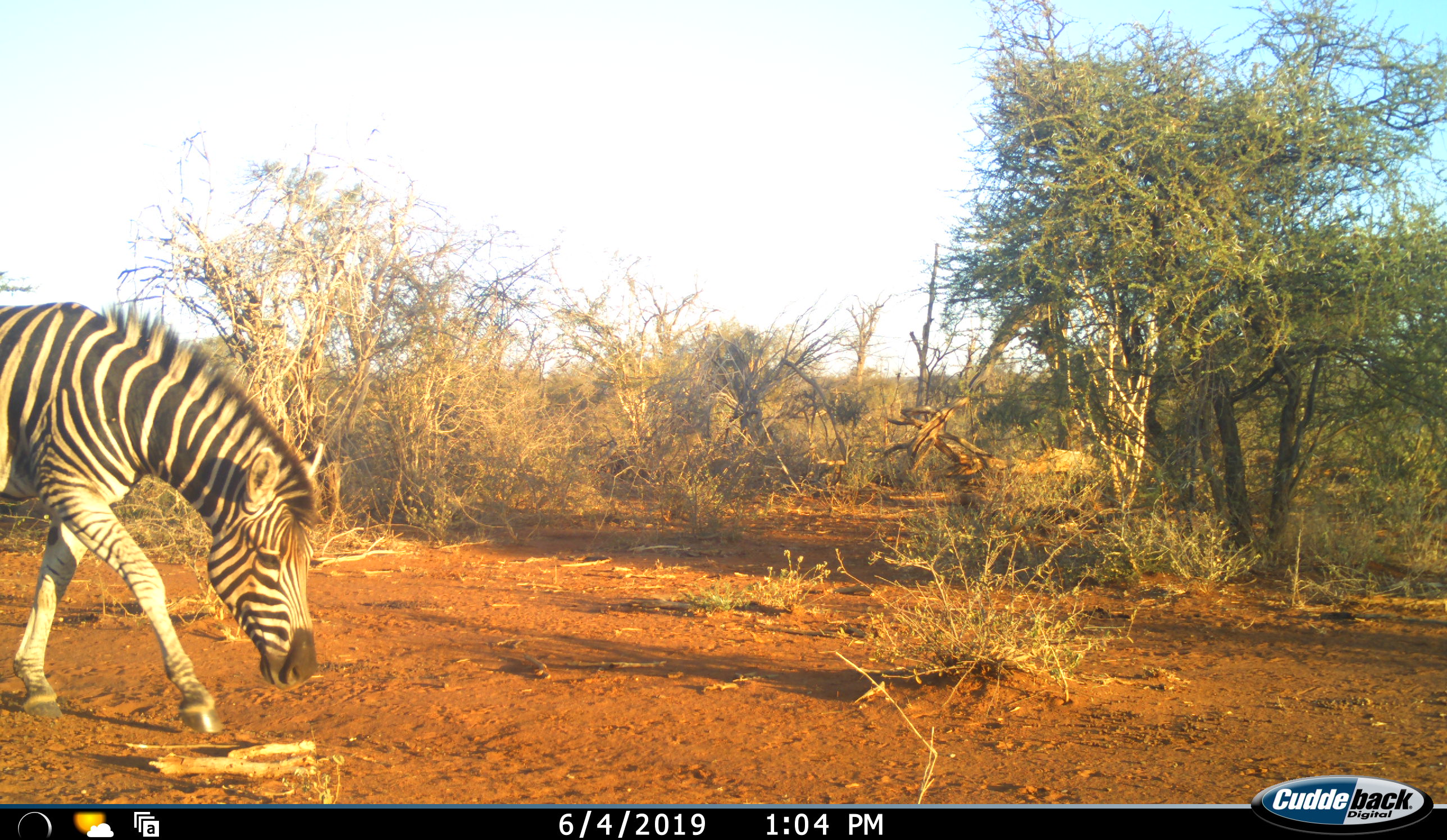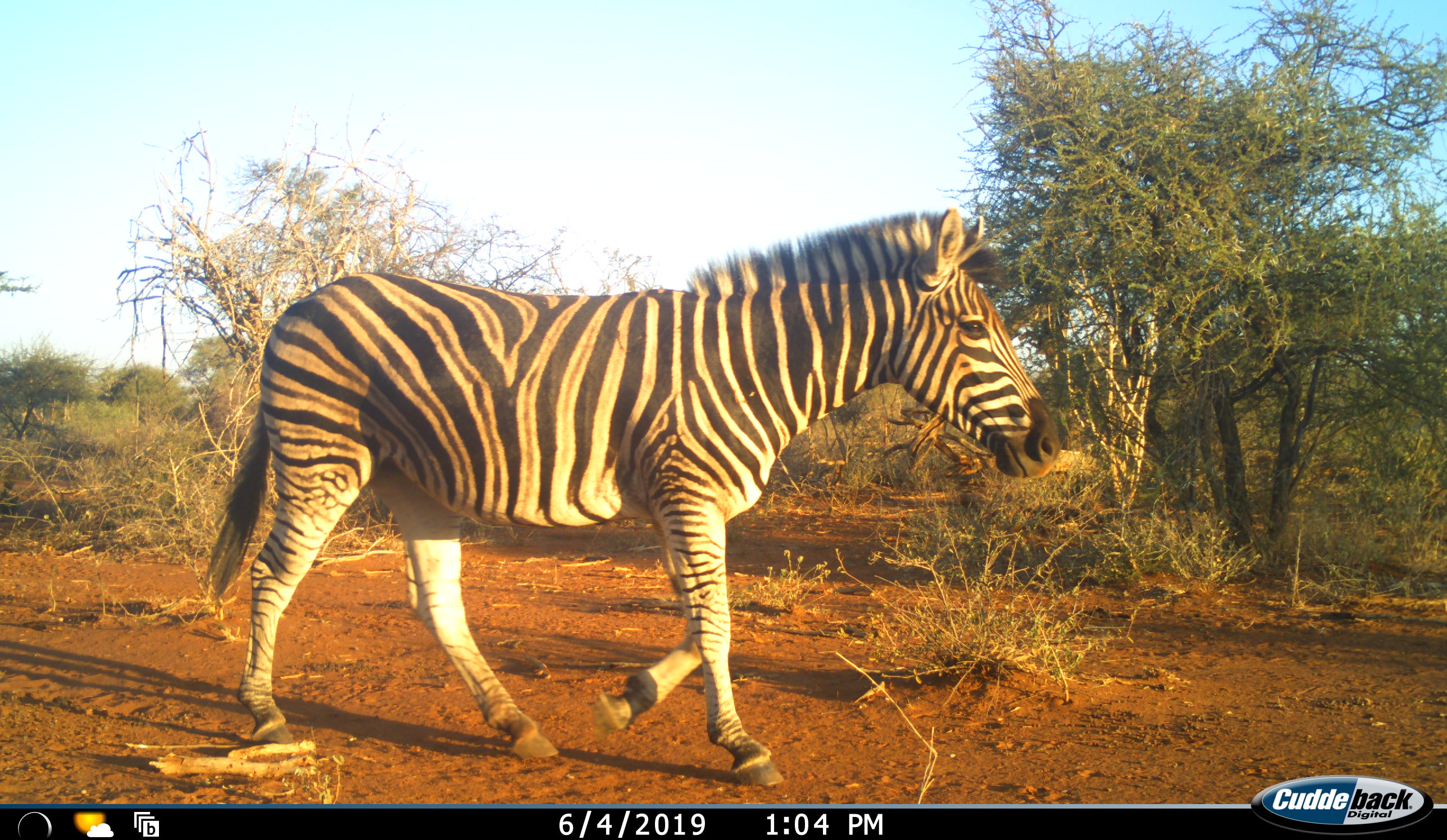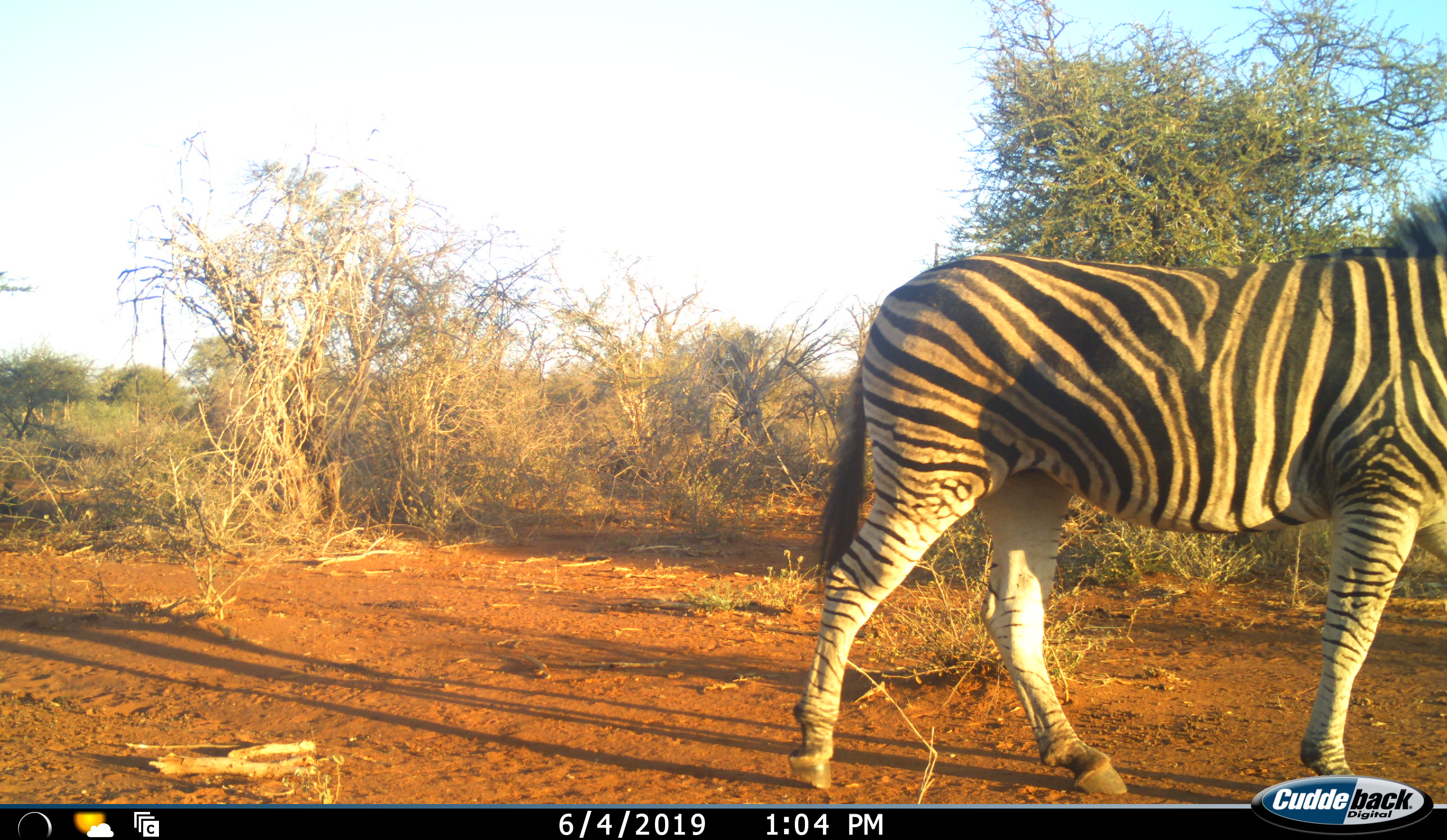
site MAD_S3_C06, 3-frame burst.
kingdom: Animalia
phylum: Chordata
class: Mammalia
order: Perissodactyla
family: Equidae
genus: Equus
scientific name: Equus quagga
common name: plains zebra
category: zebraplains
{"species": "zebraplains (plains zebra) (Equus quagga)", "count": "1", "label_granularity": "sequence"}